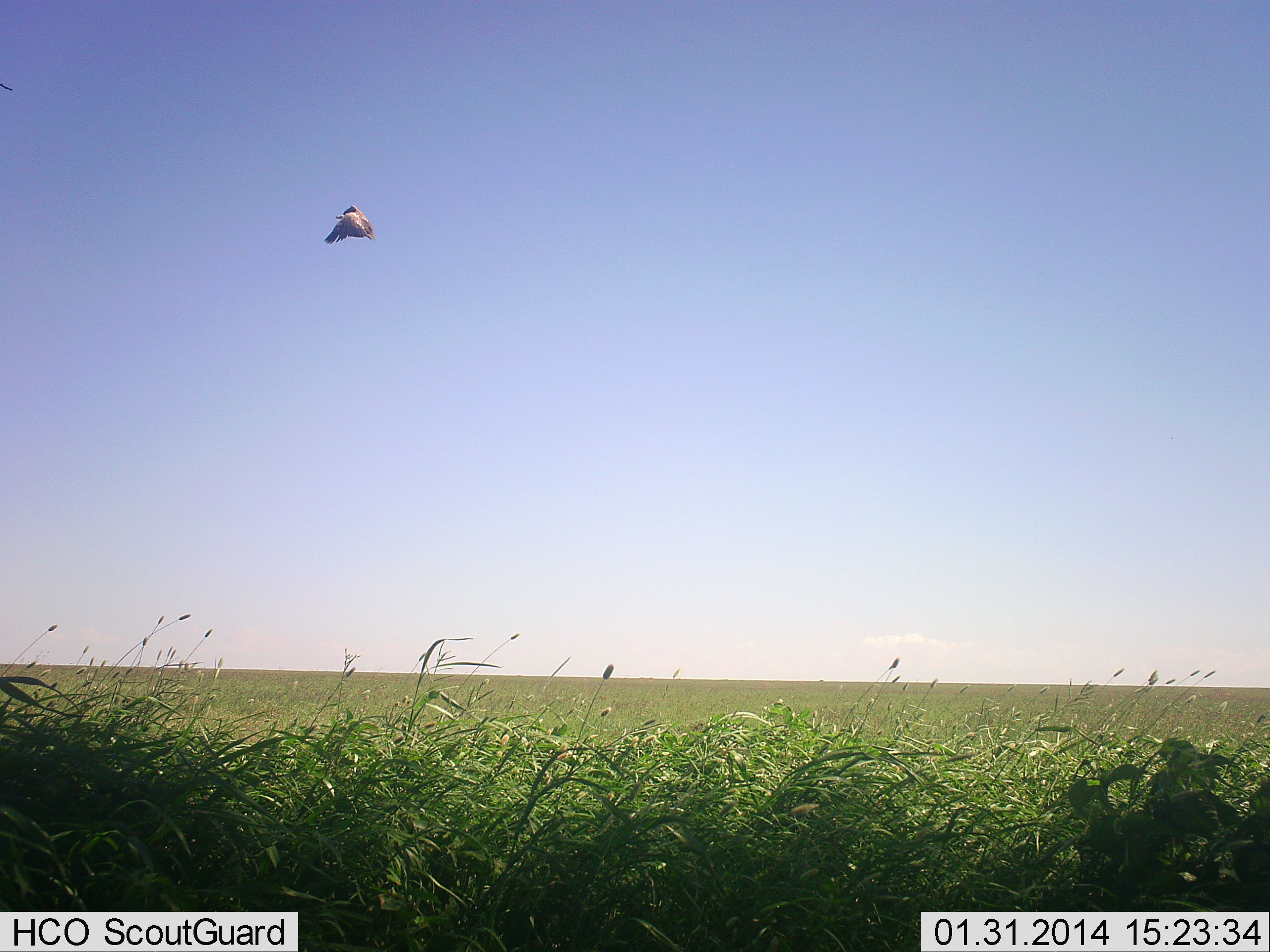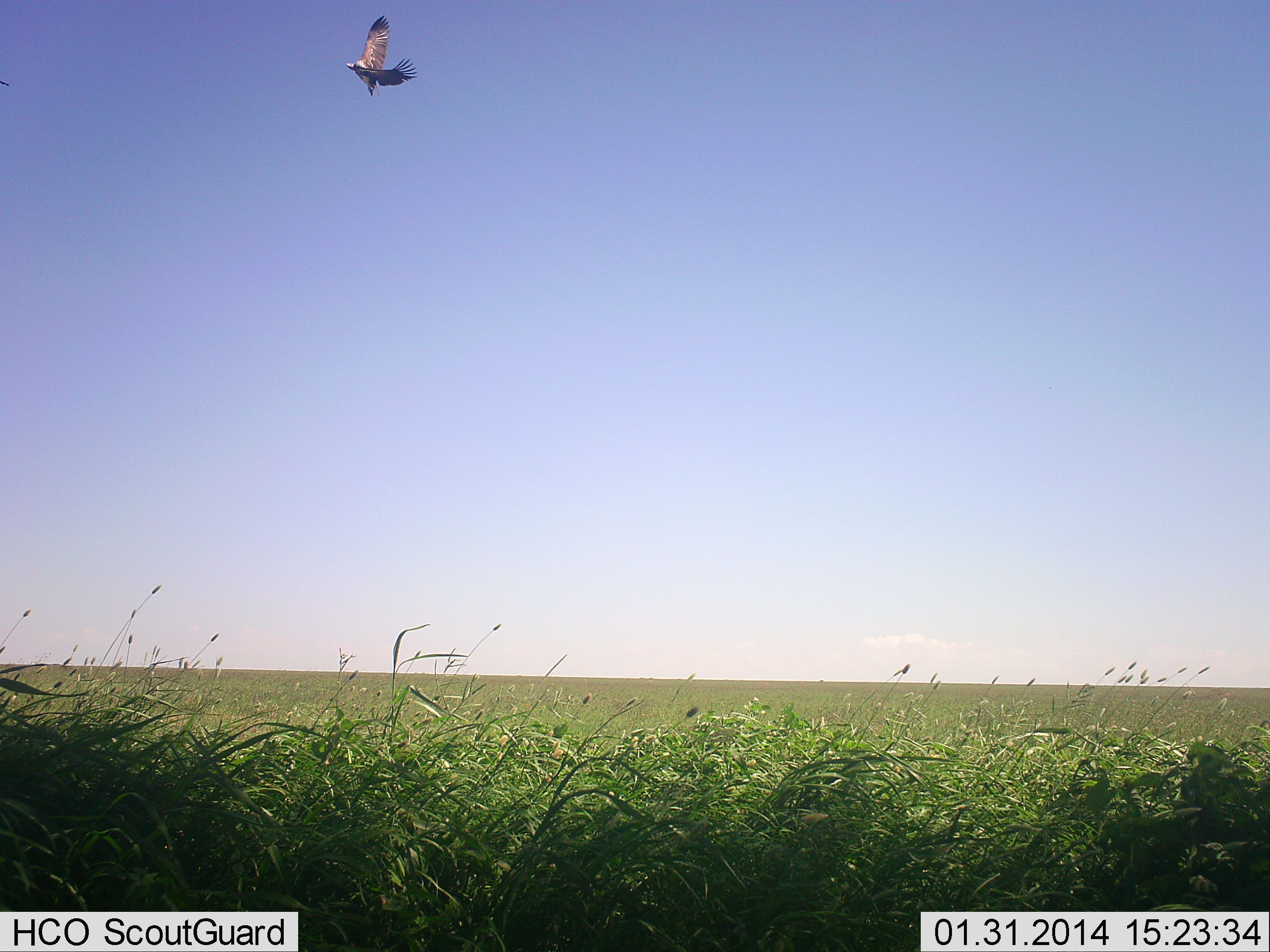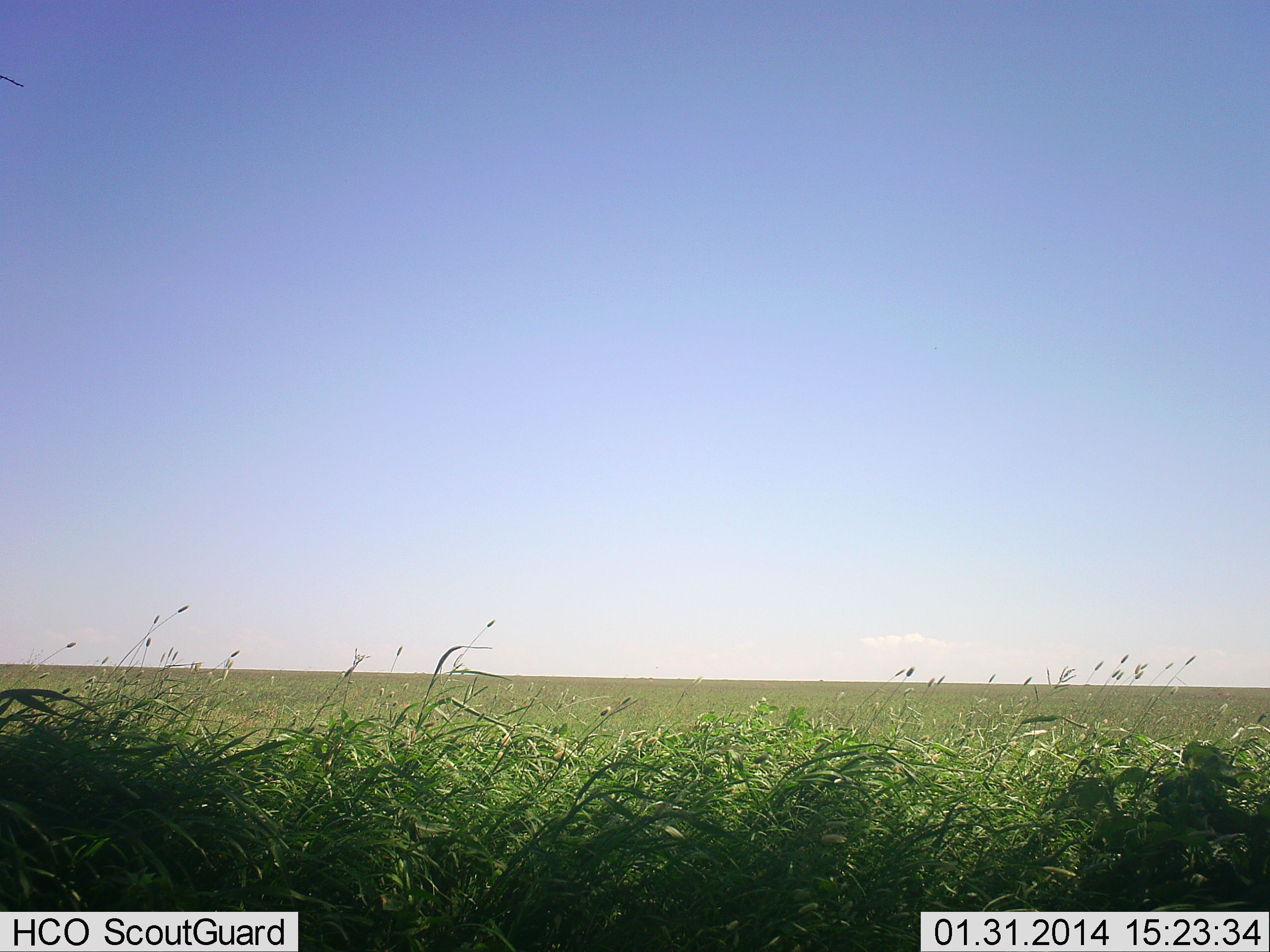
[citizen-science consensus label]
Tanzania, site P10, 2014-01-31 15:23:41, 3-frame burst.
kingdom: Animalia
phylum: Chordata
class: Aves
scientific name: Aves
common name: bird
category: otherbird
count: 1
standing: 0%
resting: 0%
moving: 100%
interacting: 0%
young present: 0%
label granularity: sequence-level